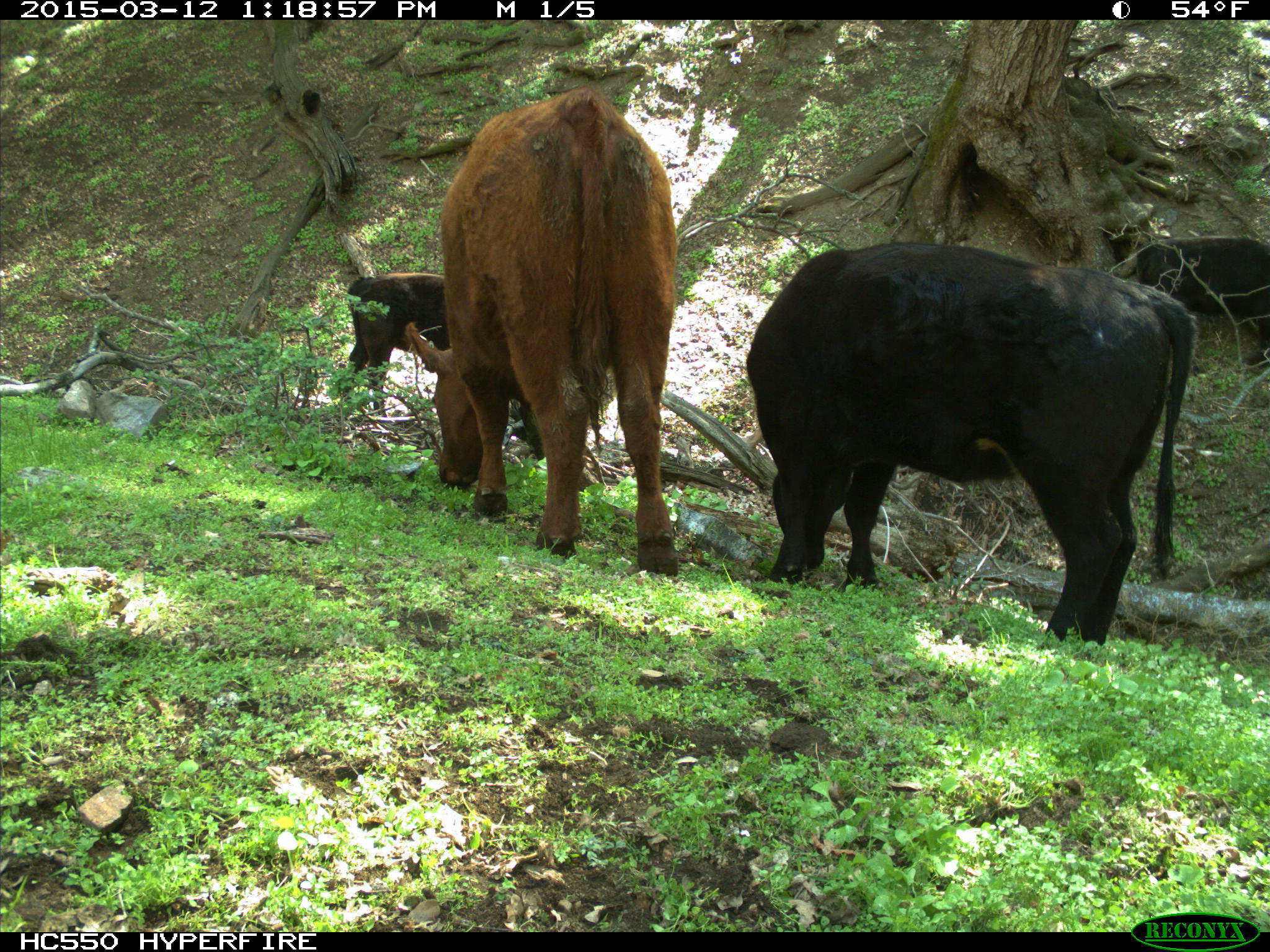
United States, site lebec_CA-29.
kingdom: Animalia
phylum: Chordata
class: Mammalia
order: Artiodactyla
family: Bovidae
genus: Bos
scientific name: Bos taurus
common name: domestic cow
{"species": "Bos taurus (domestic cow)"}